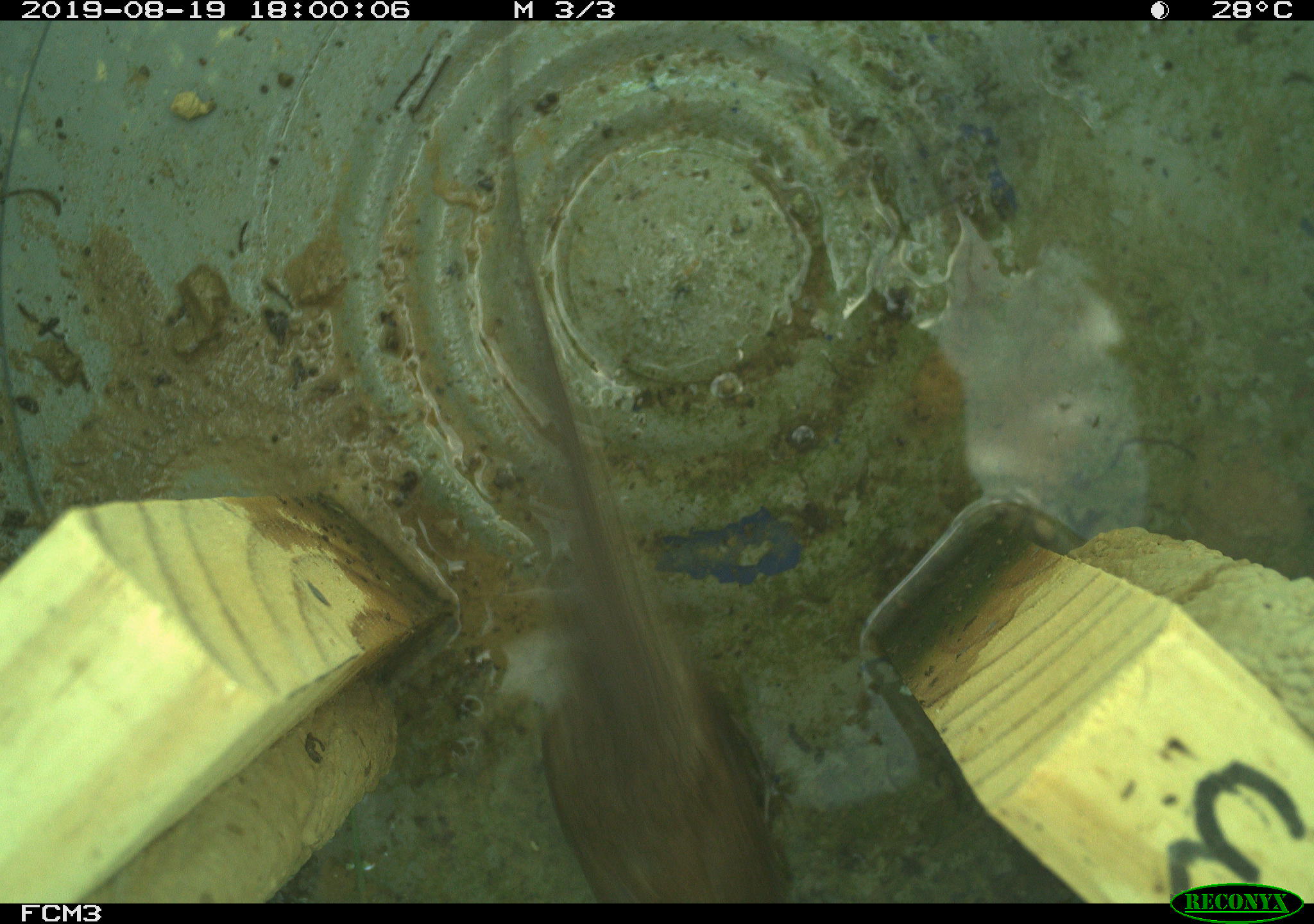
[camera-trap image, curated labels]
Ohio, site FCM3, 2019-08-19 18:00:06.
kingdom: Animalia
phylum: Chordata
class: Aves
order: Passeriformes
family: Troglodytidae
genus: Troglodytes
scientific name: Troglodytes aedon aedon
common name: northern house wren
Northern house wren (Troglodytes aedon aedon).